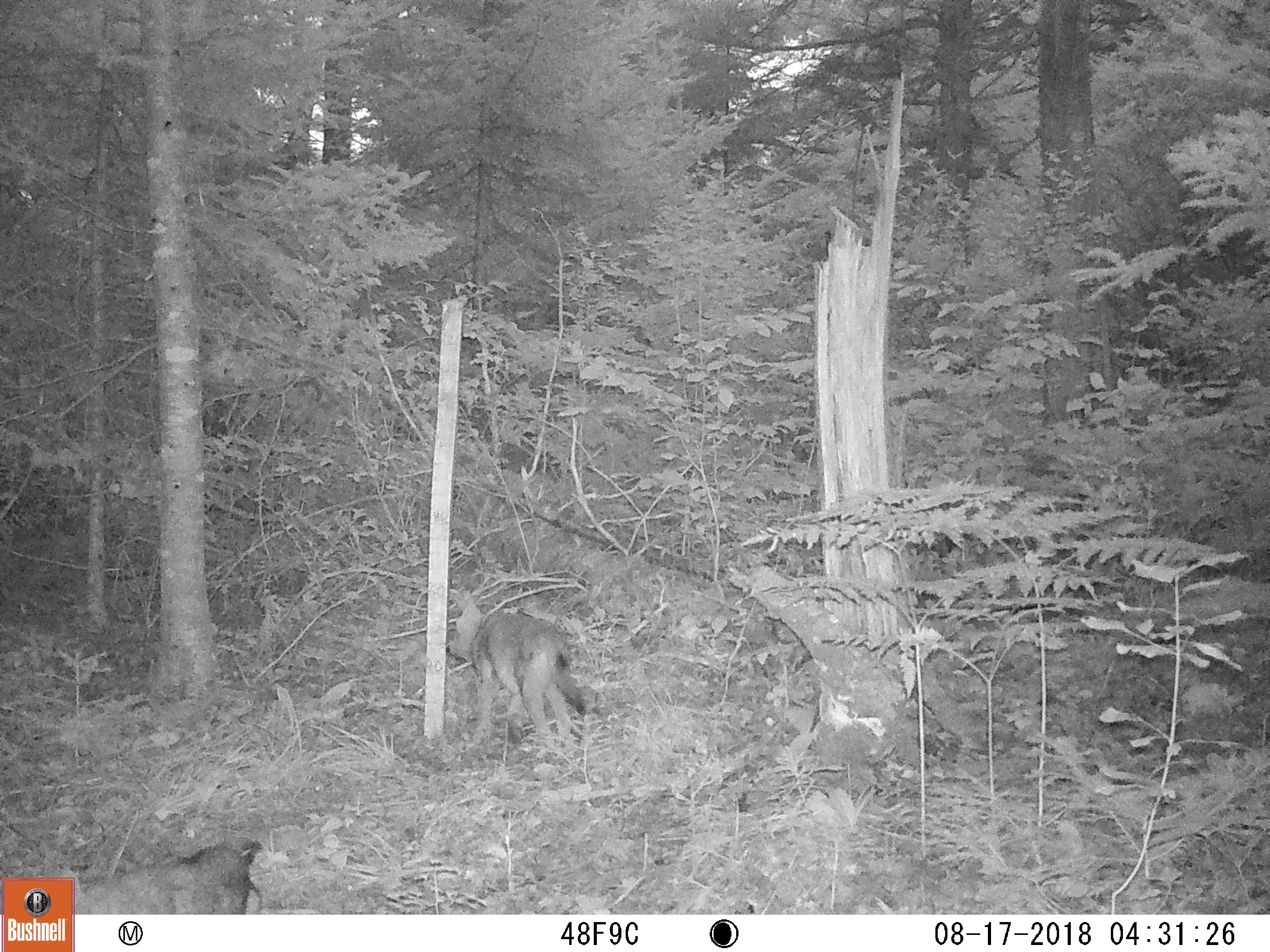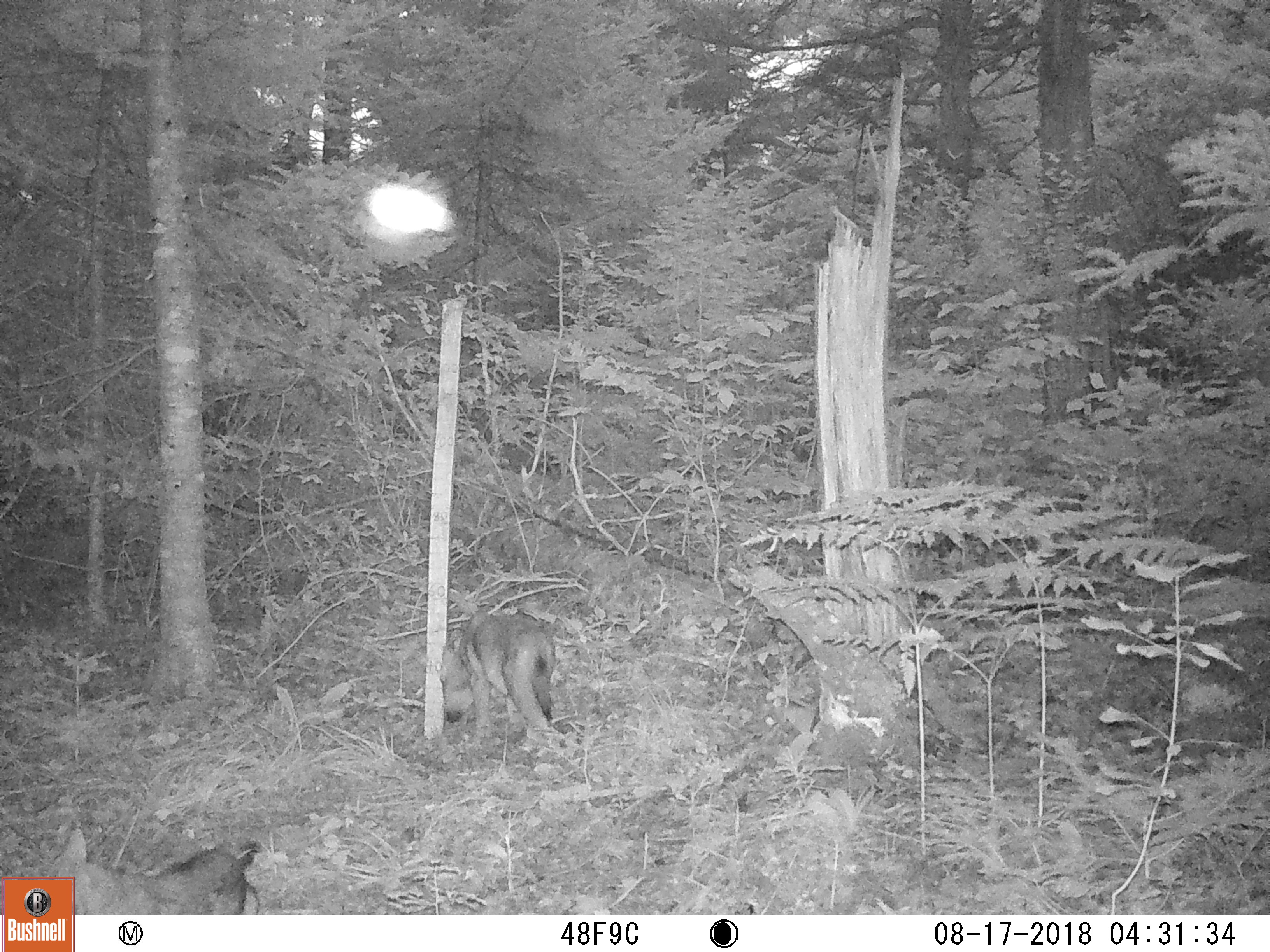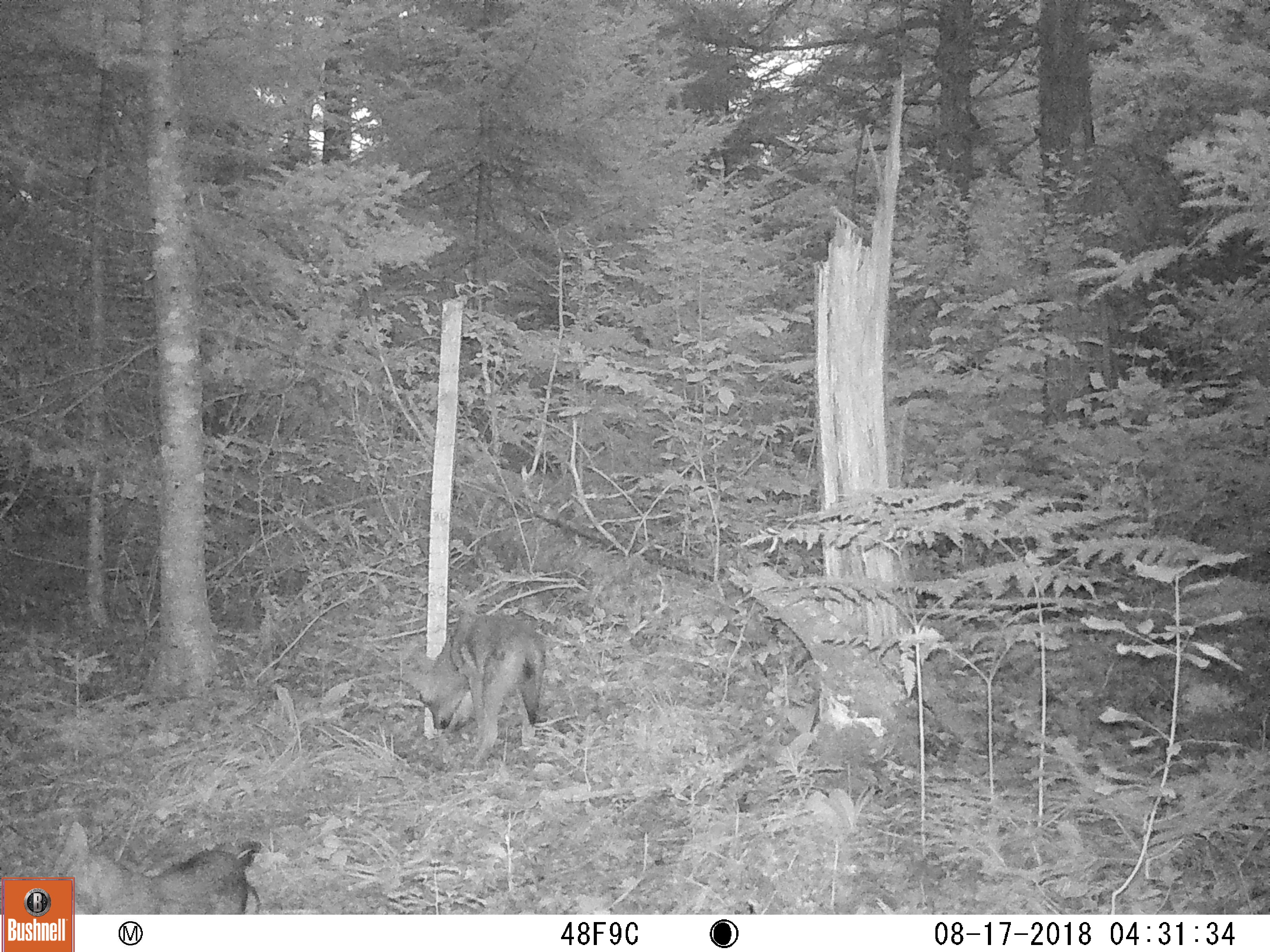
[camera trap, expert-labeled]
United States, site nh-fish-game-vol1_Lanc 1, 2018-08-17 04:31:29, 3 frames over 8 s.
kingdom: Animalia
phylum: Chordata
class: Mammalia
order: Carnivora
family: Canidae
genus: Canis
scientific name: Canis latrans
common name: coyote